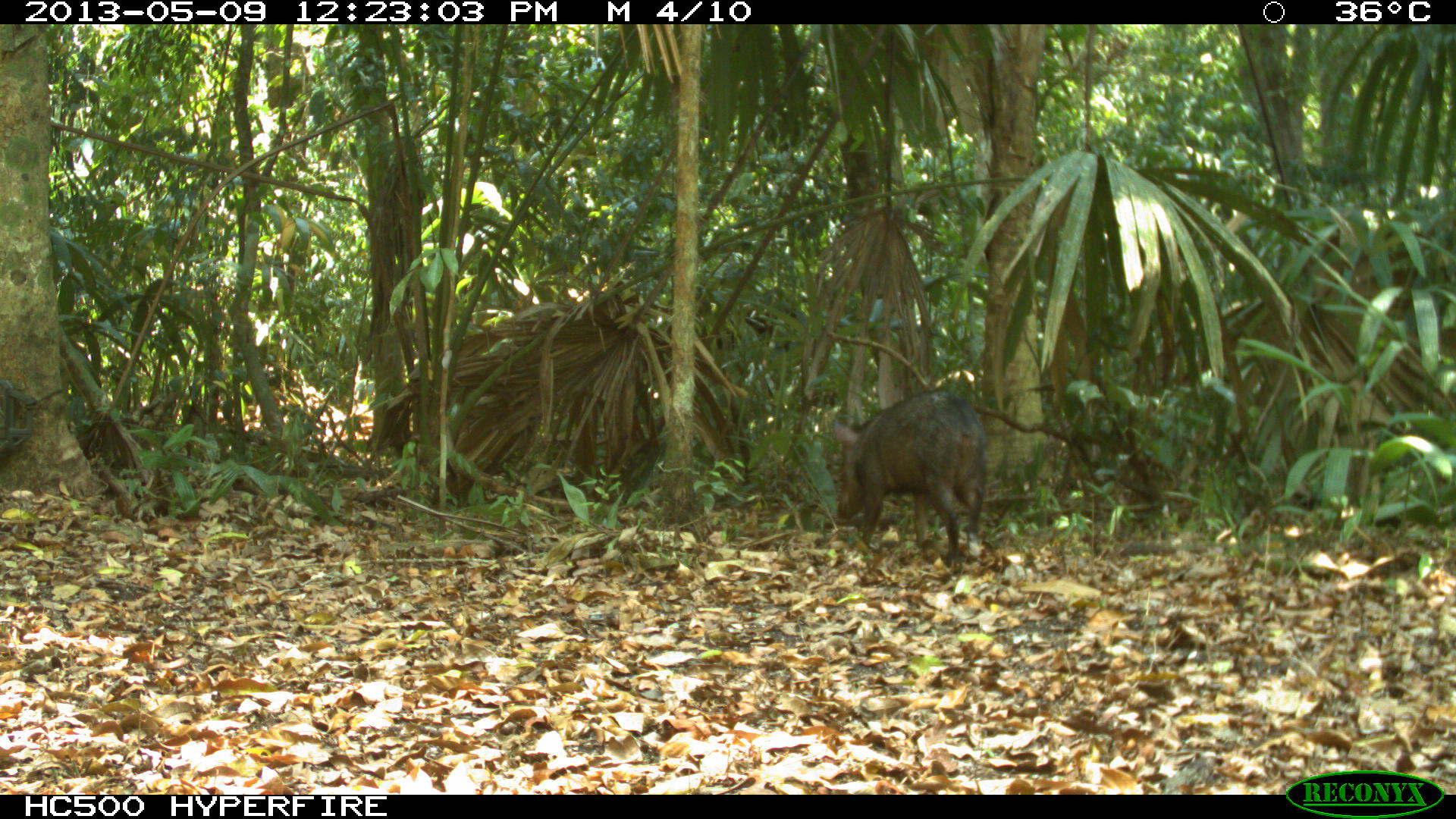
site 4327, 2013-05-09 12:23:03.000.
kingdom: Animalia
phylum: Chordata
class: Mammalia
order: Artiodactyla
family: Tayassuidae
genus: Pecari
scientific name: Pecari tajacu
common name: collared peccary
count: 2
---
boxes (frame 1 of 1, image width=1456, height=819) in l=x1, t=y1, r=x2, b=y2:
pecari tajacu: l=834, t=390, r=986, b=563